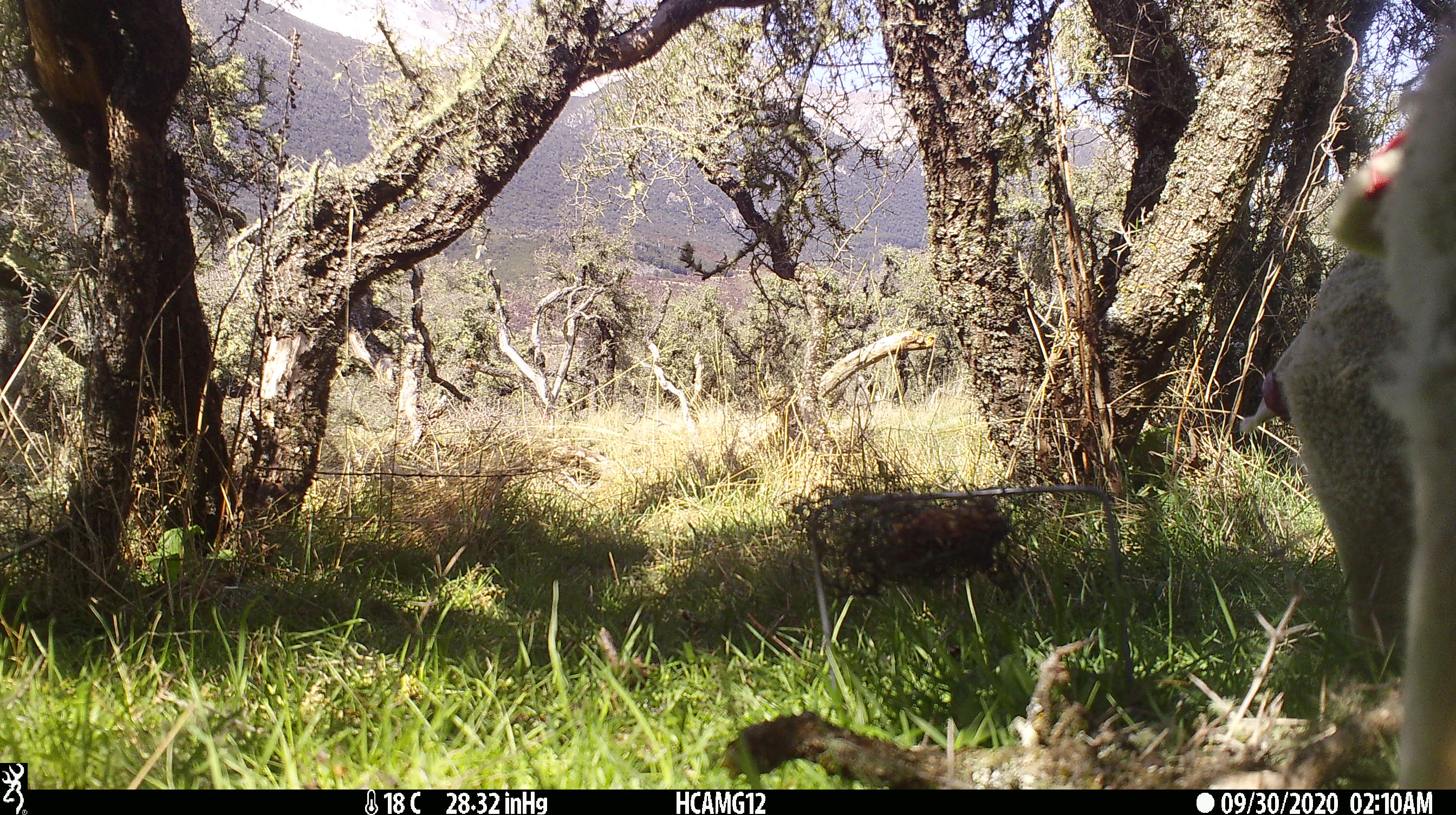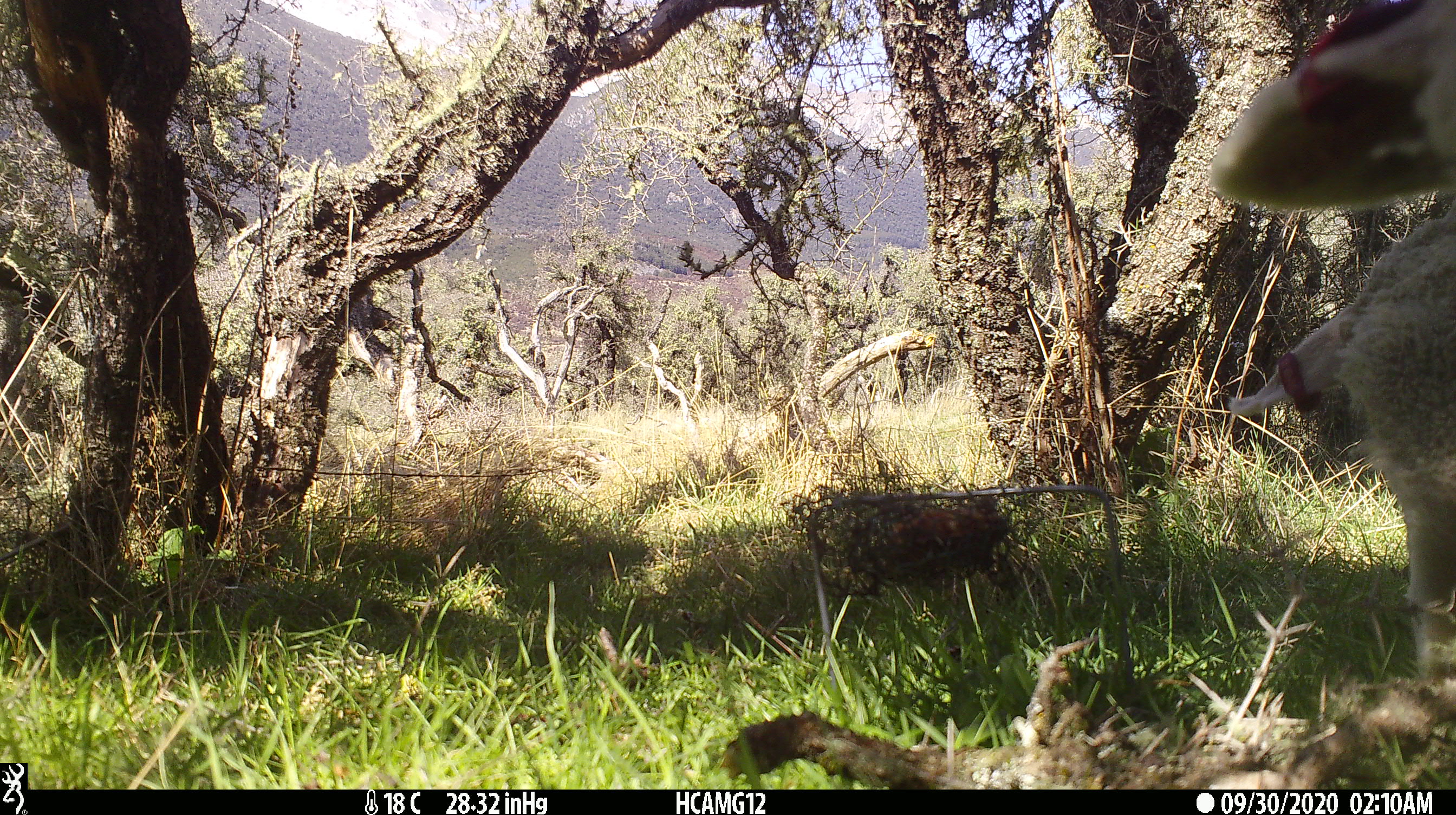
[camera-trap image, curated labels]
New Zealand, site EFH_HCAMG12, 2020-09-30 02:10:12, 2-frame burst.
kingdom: Animalia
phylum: Chordata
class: Mammalia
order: Artiodactyla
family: Bovidae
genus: Ovis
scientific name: Ovis aries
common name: domestic sheep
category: sheep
Sheep (domestic sheep) (Ovis aries).